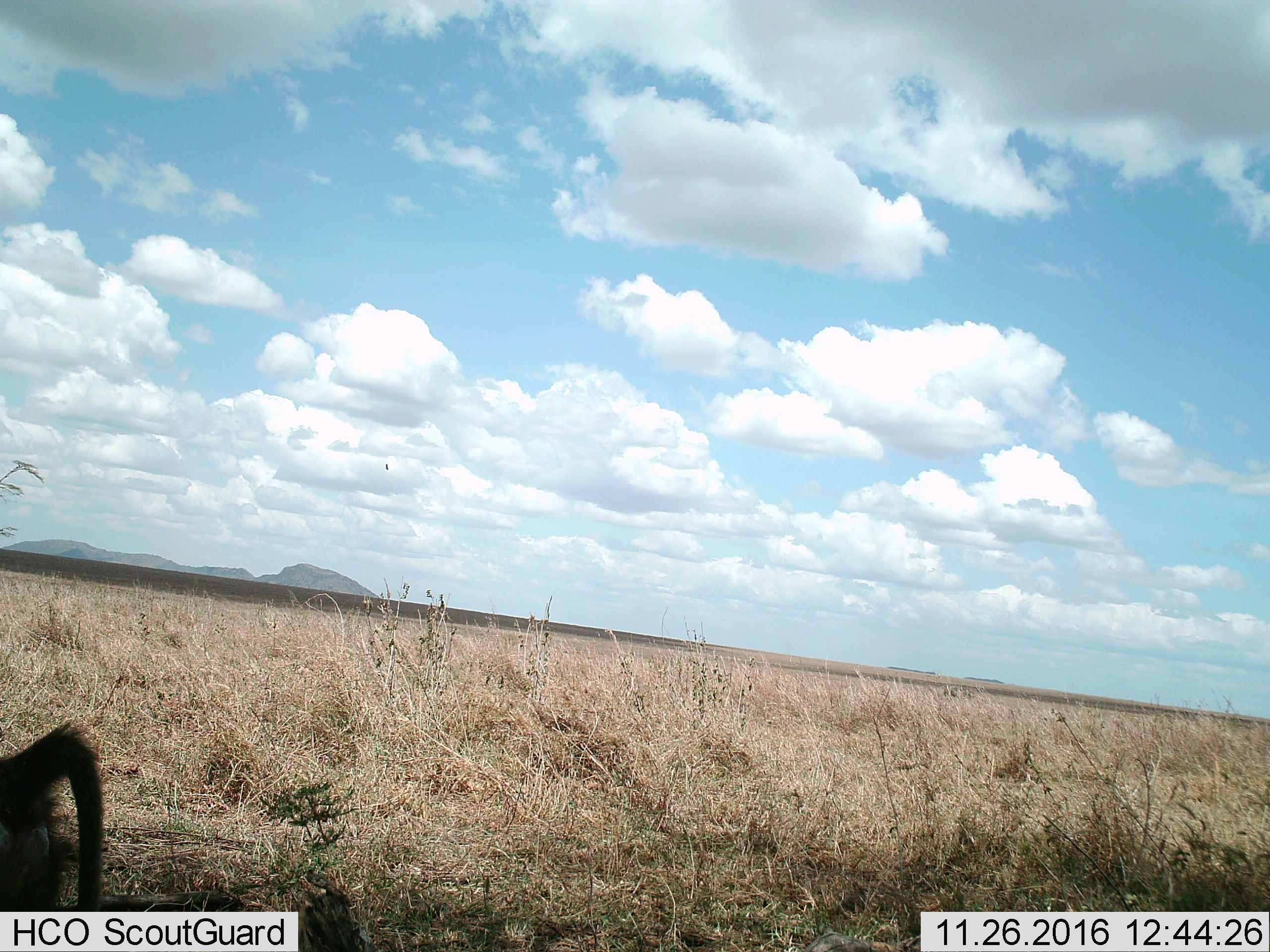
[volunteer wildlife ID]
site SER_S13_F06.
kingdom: Animalia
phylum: Chordata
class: Mammalia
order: Primates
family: Cercopithecidae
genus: Papio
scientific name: Papio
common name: baboon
Baboon (Papio), count 1. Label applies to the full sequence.